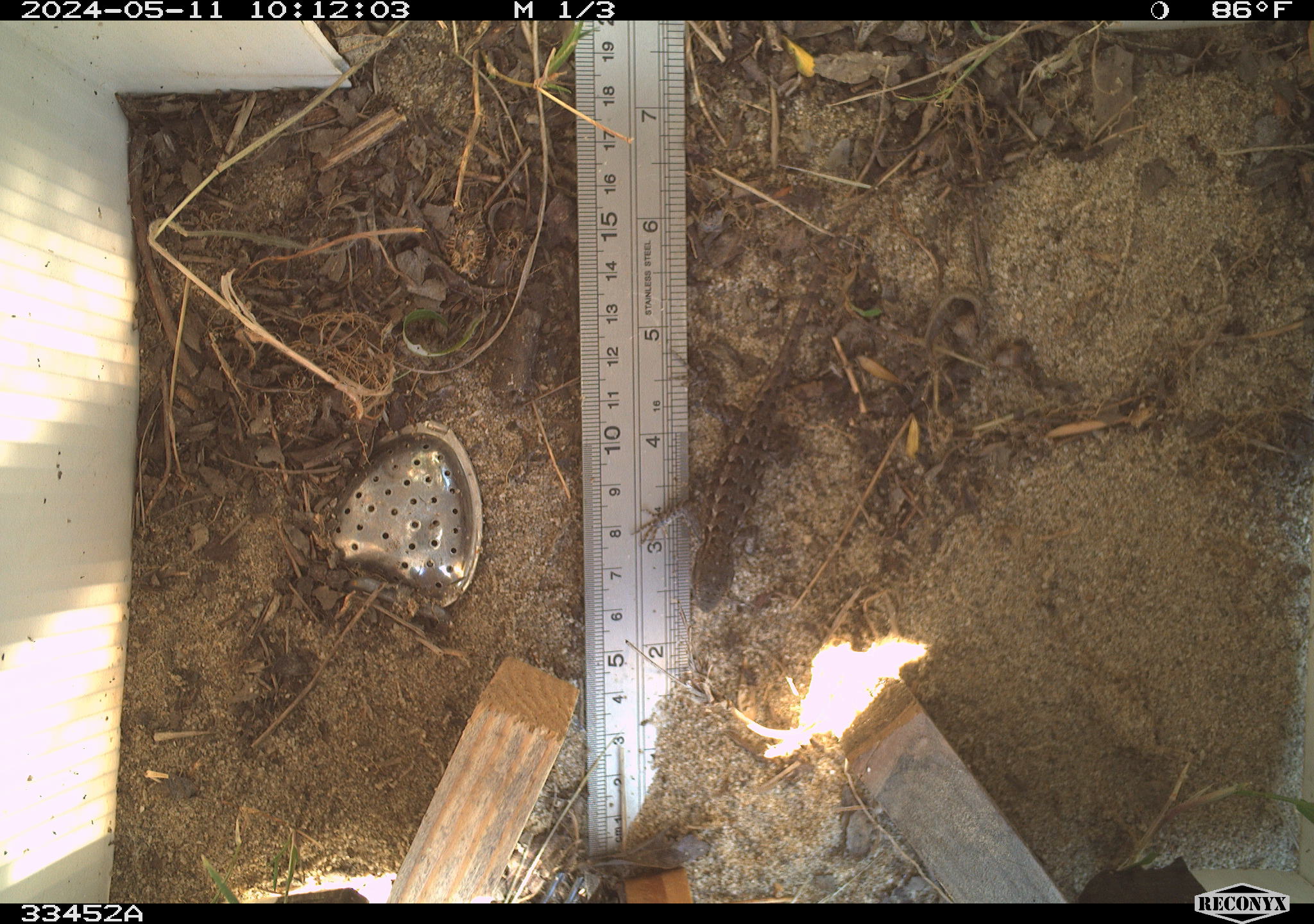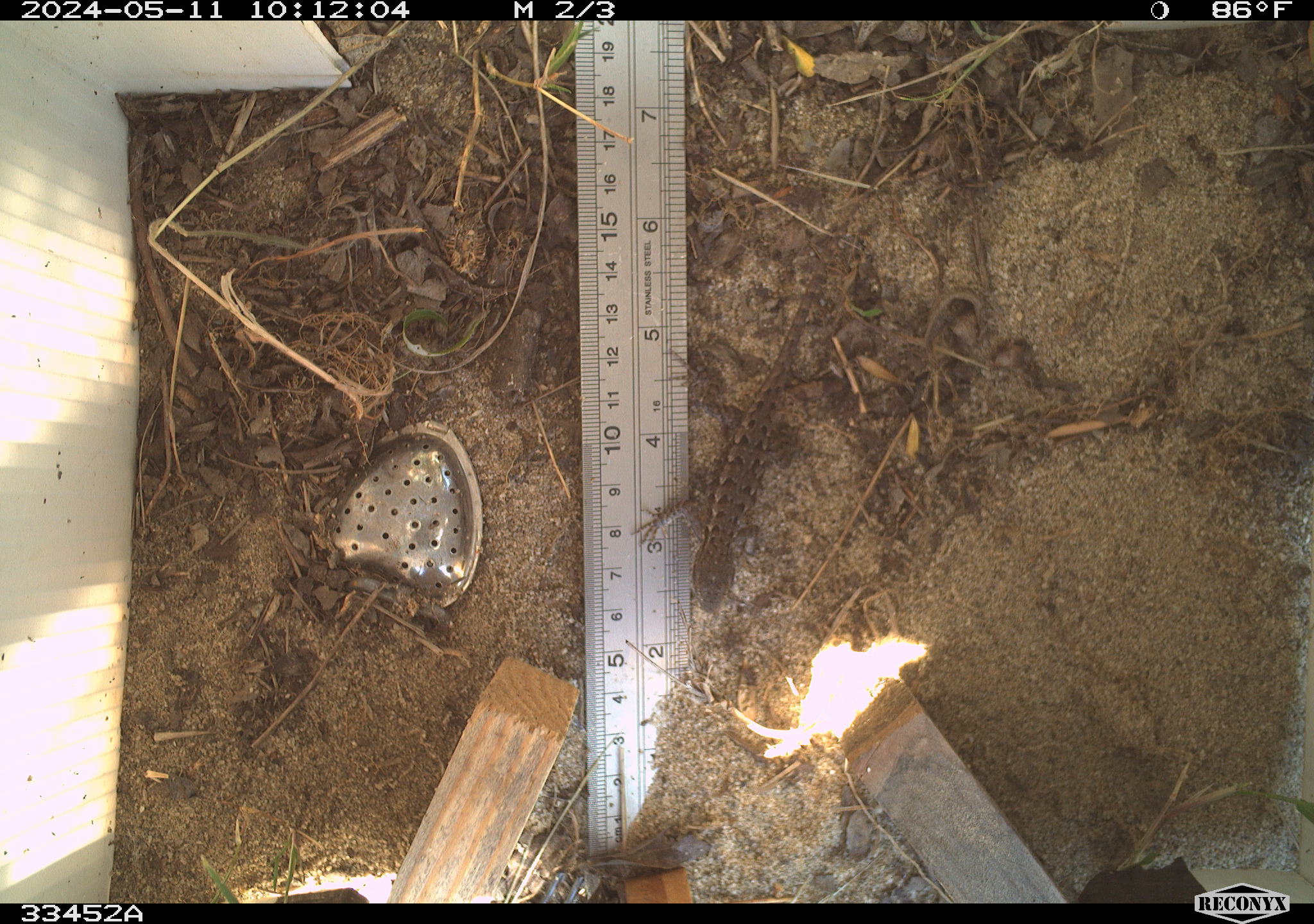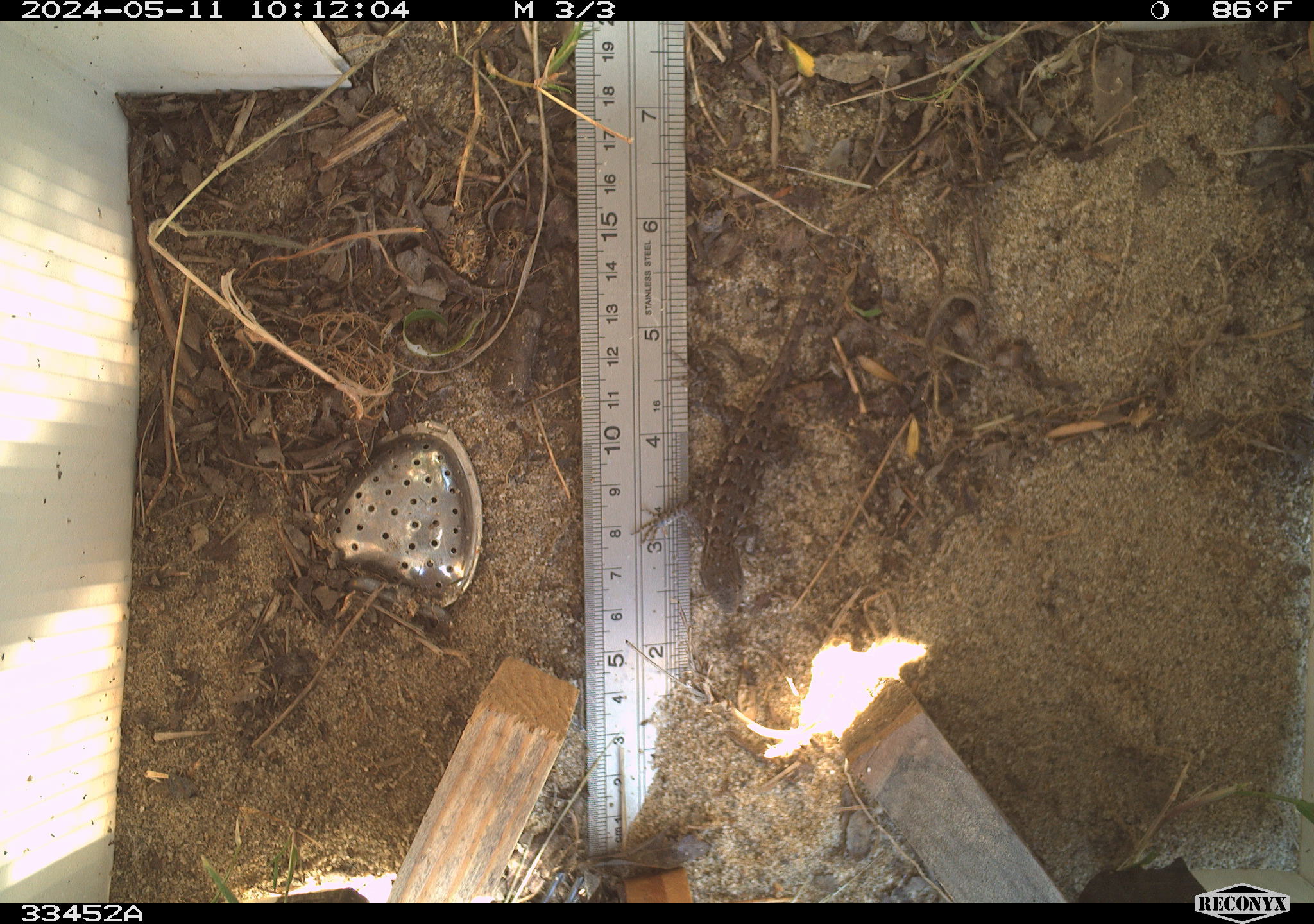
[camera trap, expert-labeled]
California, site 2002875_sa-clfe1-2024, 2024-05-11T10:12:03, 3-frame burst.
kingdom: Animalia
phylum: Chordata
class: Reptilia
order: Squamata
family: Phrynosomatidae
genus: Sceloporus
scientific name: Sceloporus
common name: spiny lizards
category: sceloporus species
Sceloporus species (spiny lizards) (Sceloporus).